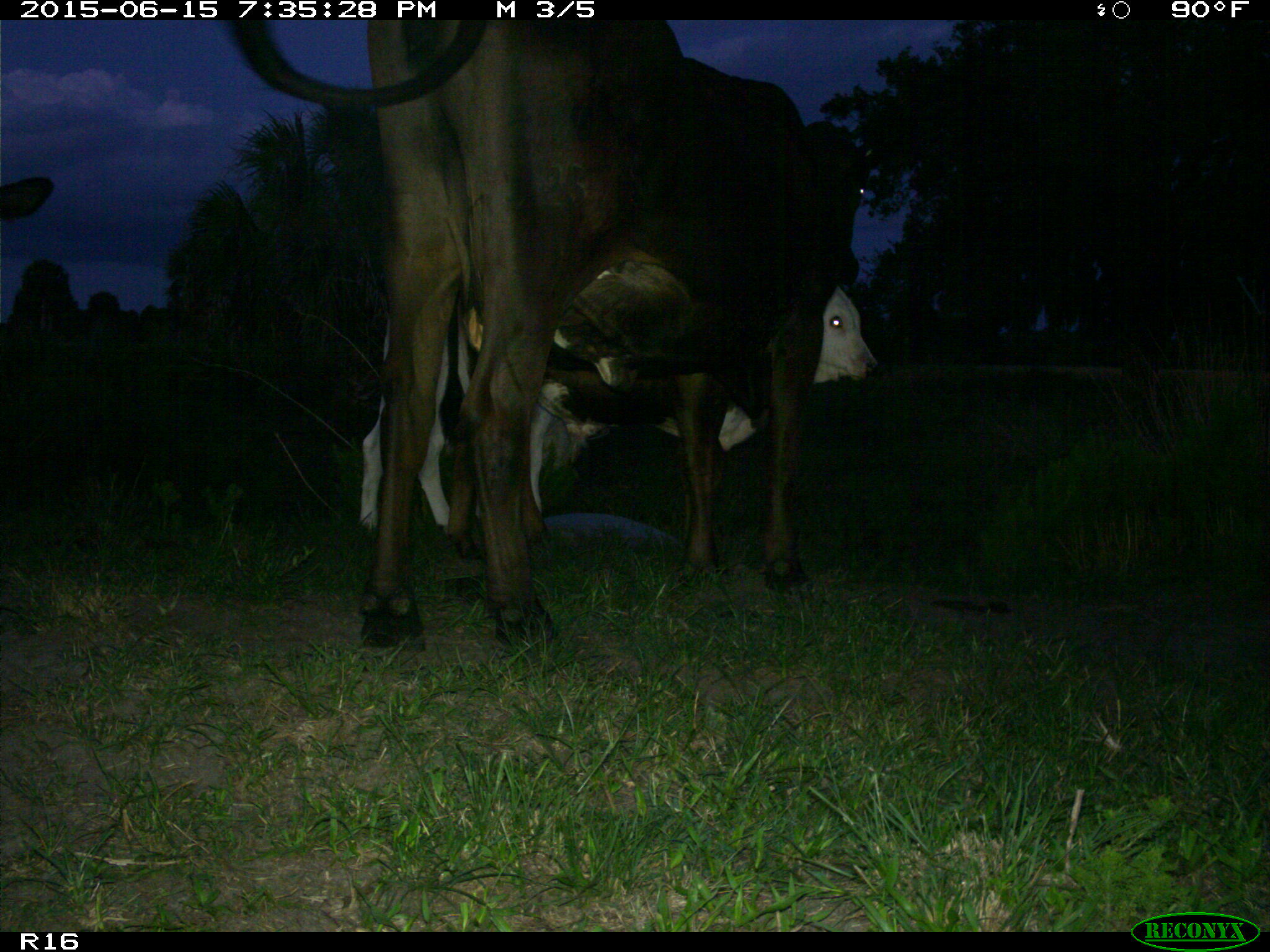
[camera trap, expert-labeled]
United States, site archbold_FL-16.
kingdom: Animalia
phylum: Chordata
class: Mammalia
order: Artiodactyla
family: Bovidae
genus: Bos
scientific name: Bos taurus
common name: domestic cow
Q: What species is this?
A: Bos taurus (domestic cow).